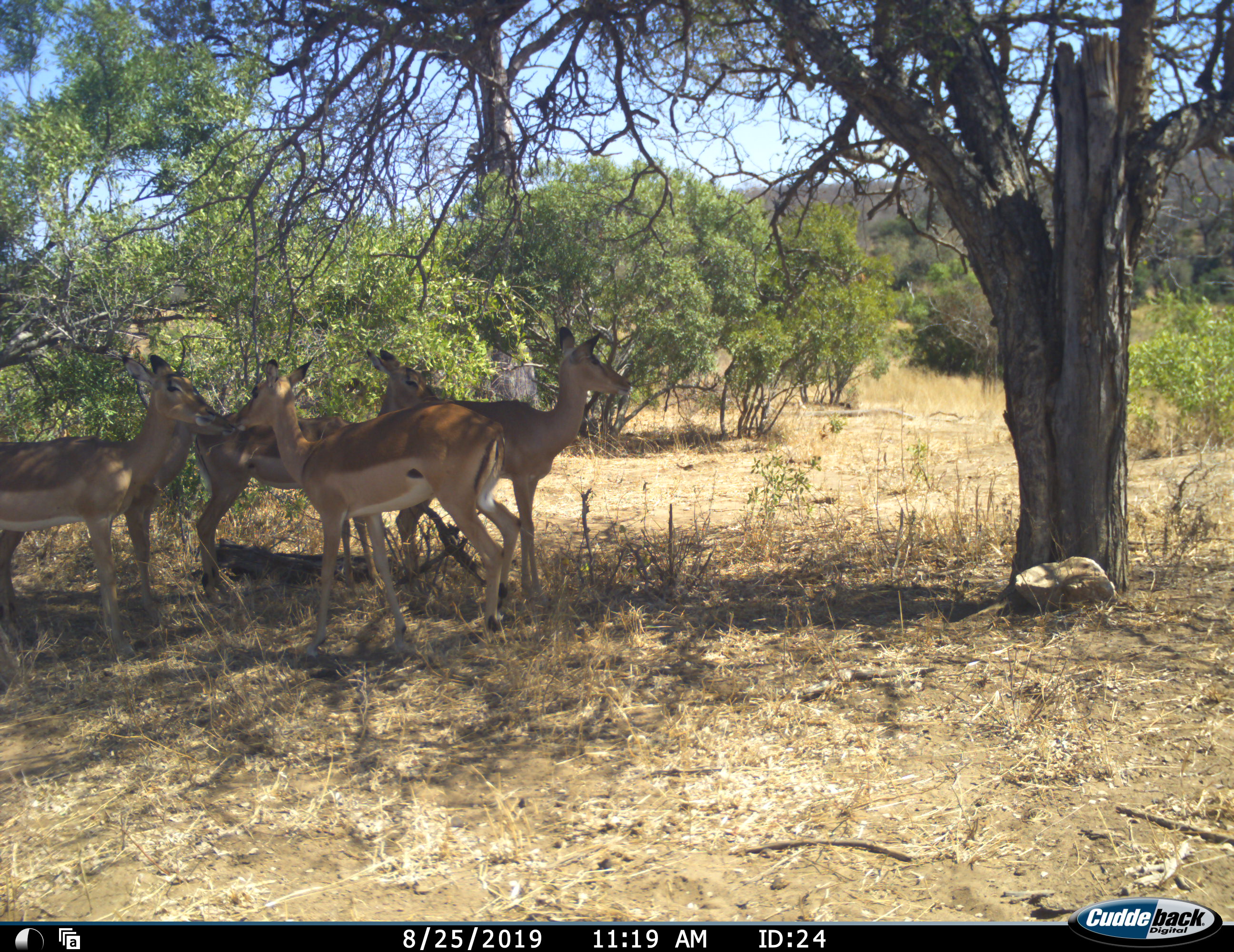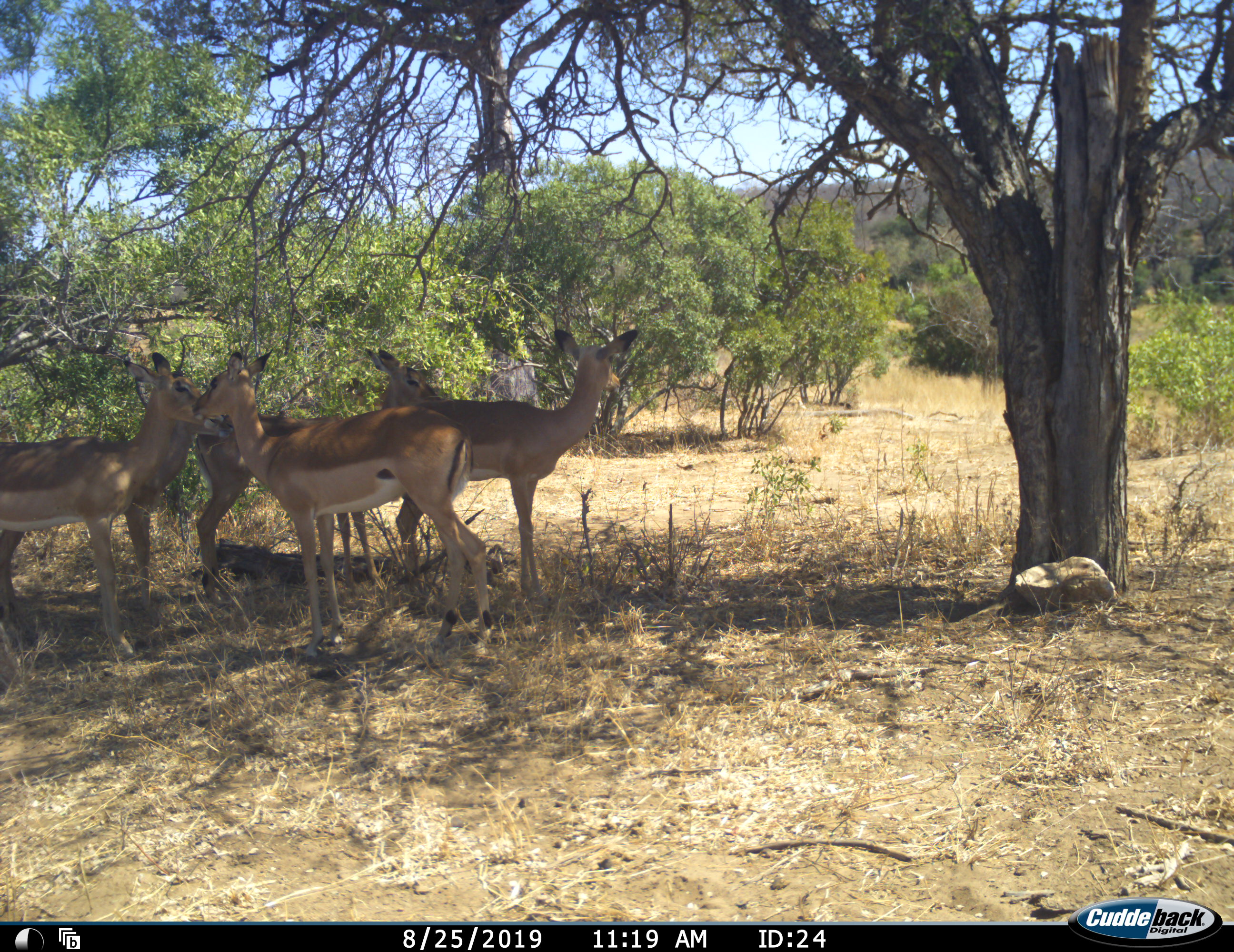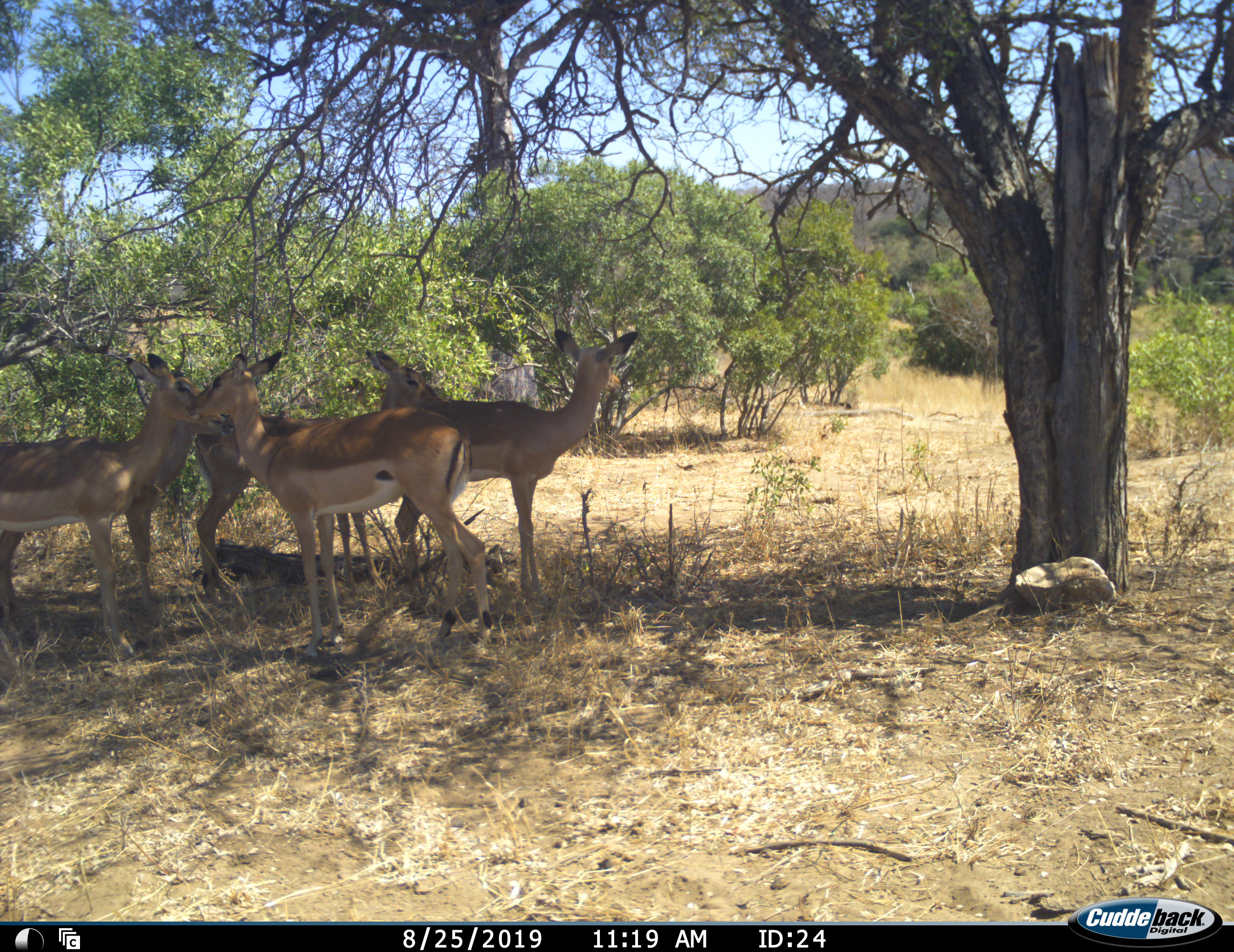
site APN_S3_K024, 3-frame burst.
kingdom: Animalia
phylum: Chordata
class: Mammalia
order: Artiodactyla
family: Bovidae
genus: Aepyceros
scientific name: Aepyceros melampus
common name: impala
Impala (Aepyceros melampus), count 5. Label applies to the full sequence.